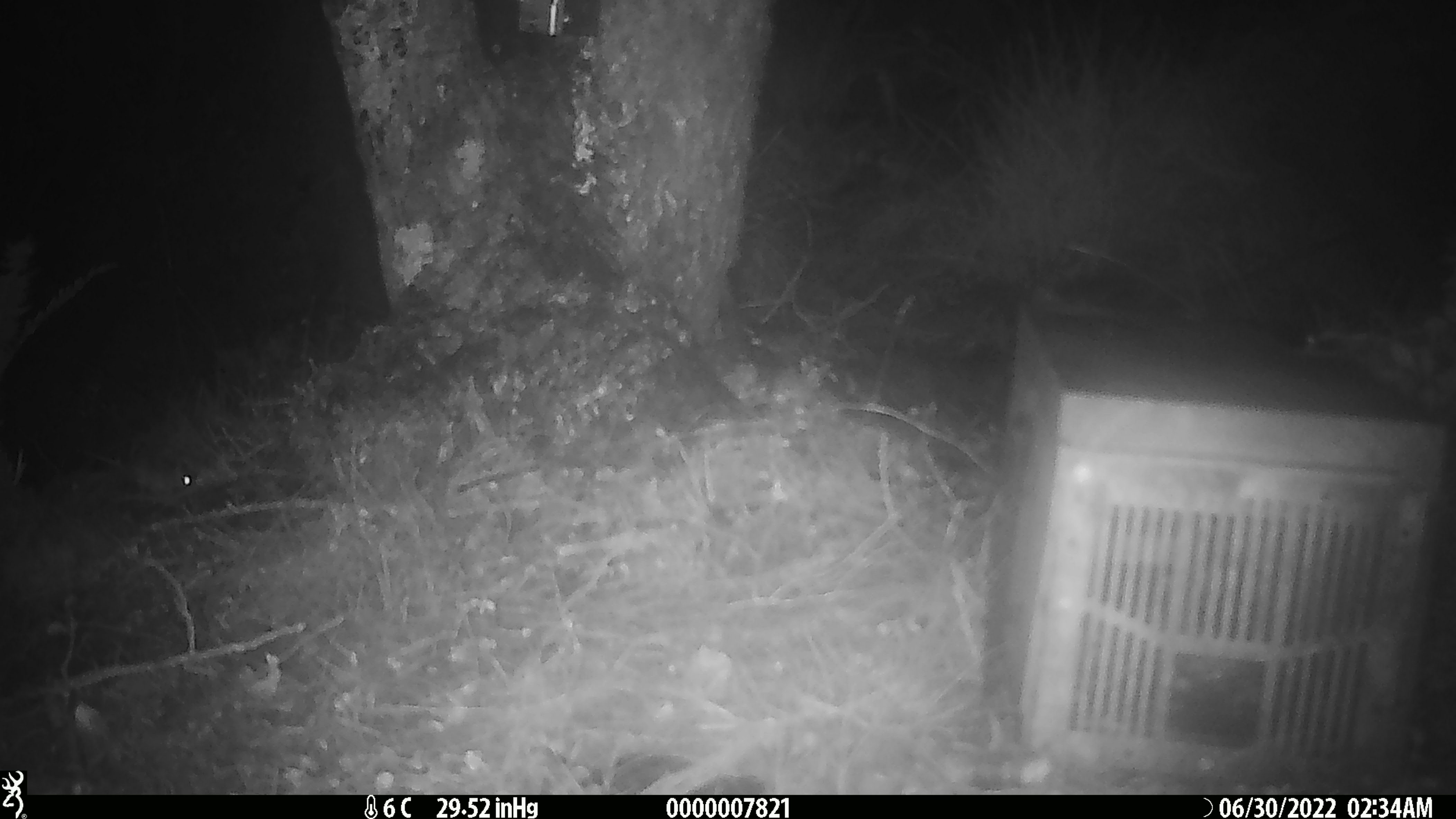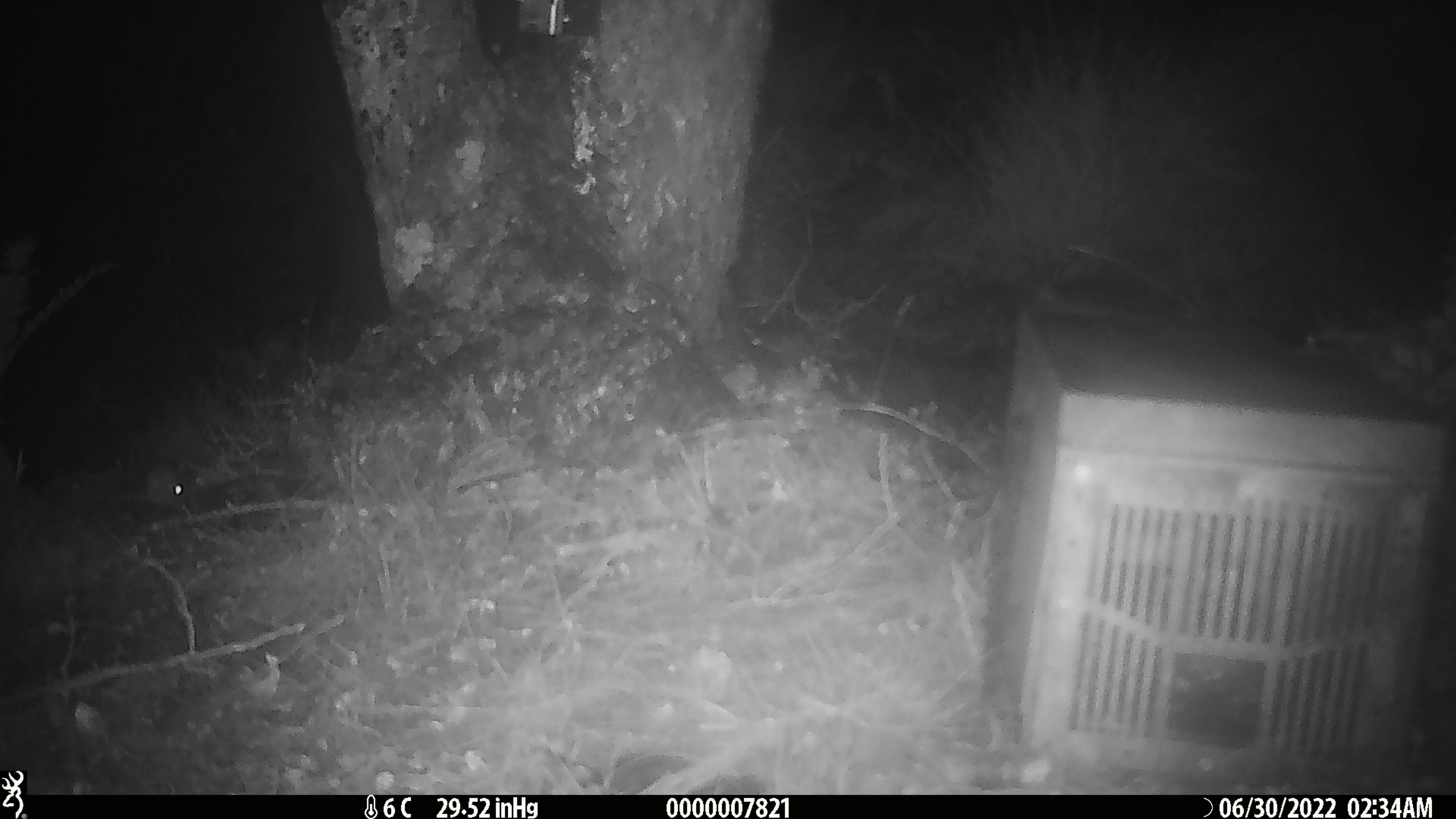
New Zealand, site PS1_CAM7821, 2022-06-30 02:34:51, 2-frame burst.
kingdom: Animalia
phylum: Chordata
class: Mammalia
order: Rodentia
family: Muridae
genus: Mus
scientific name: Mus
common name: mouse